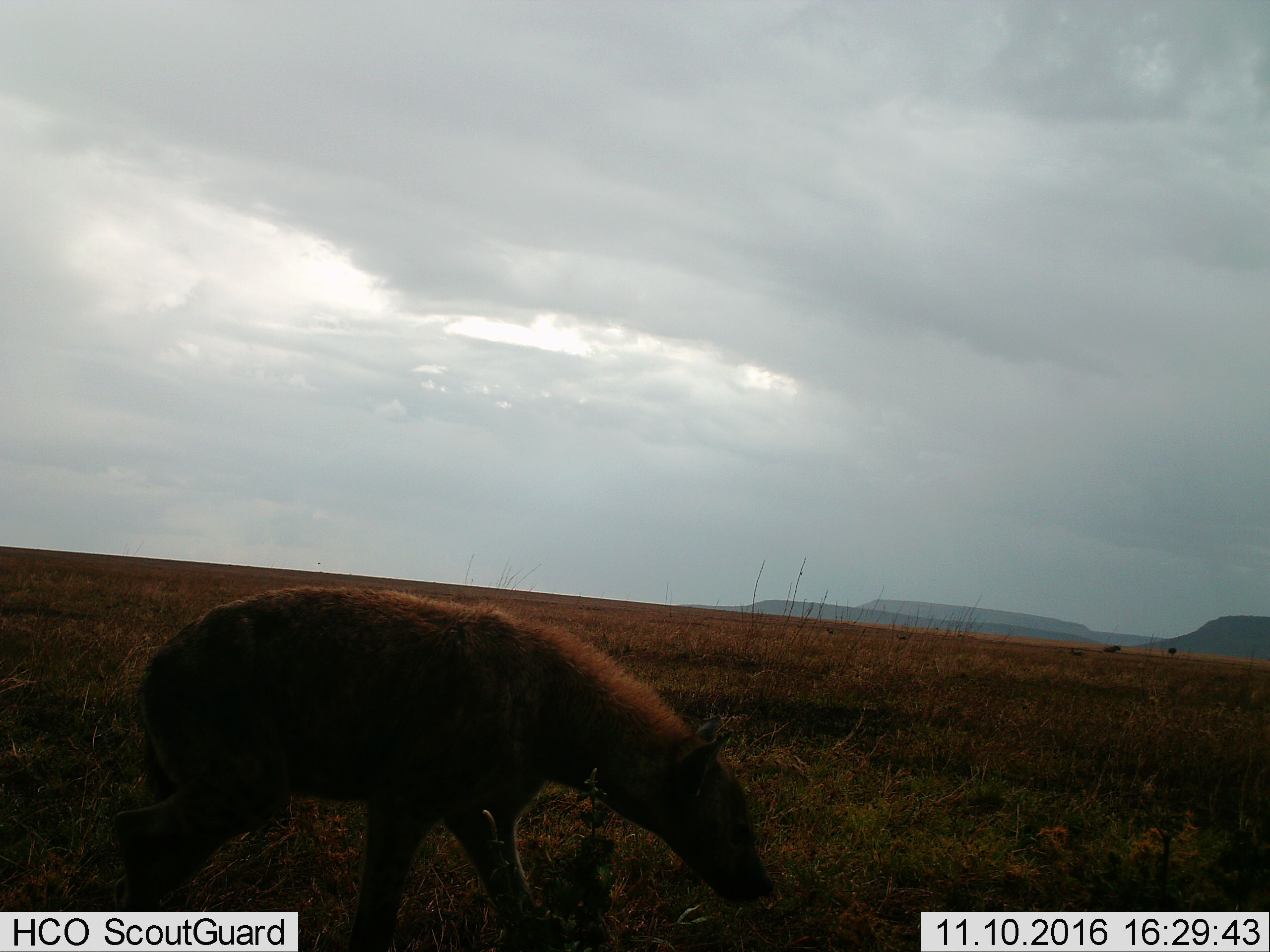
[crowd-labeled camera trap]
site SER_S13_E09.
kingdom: Animalia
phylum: Chordata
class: Mammalia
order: Carnivora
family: Hyaenidae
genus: Crocuta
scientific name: Crocuta crocuta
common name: spotted hyena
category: hyenaspotted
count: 1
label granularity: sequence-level